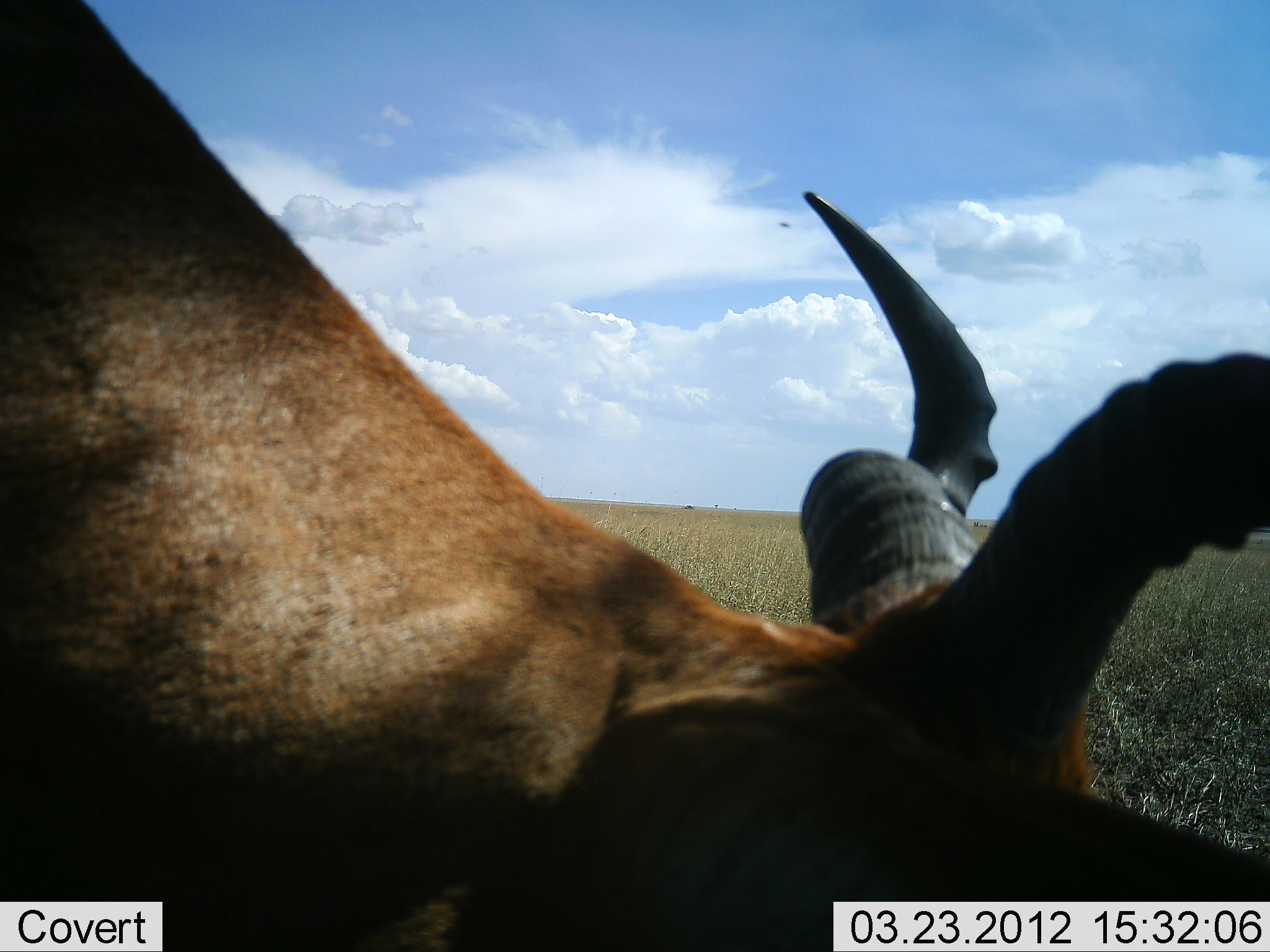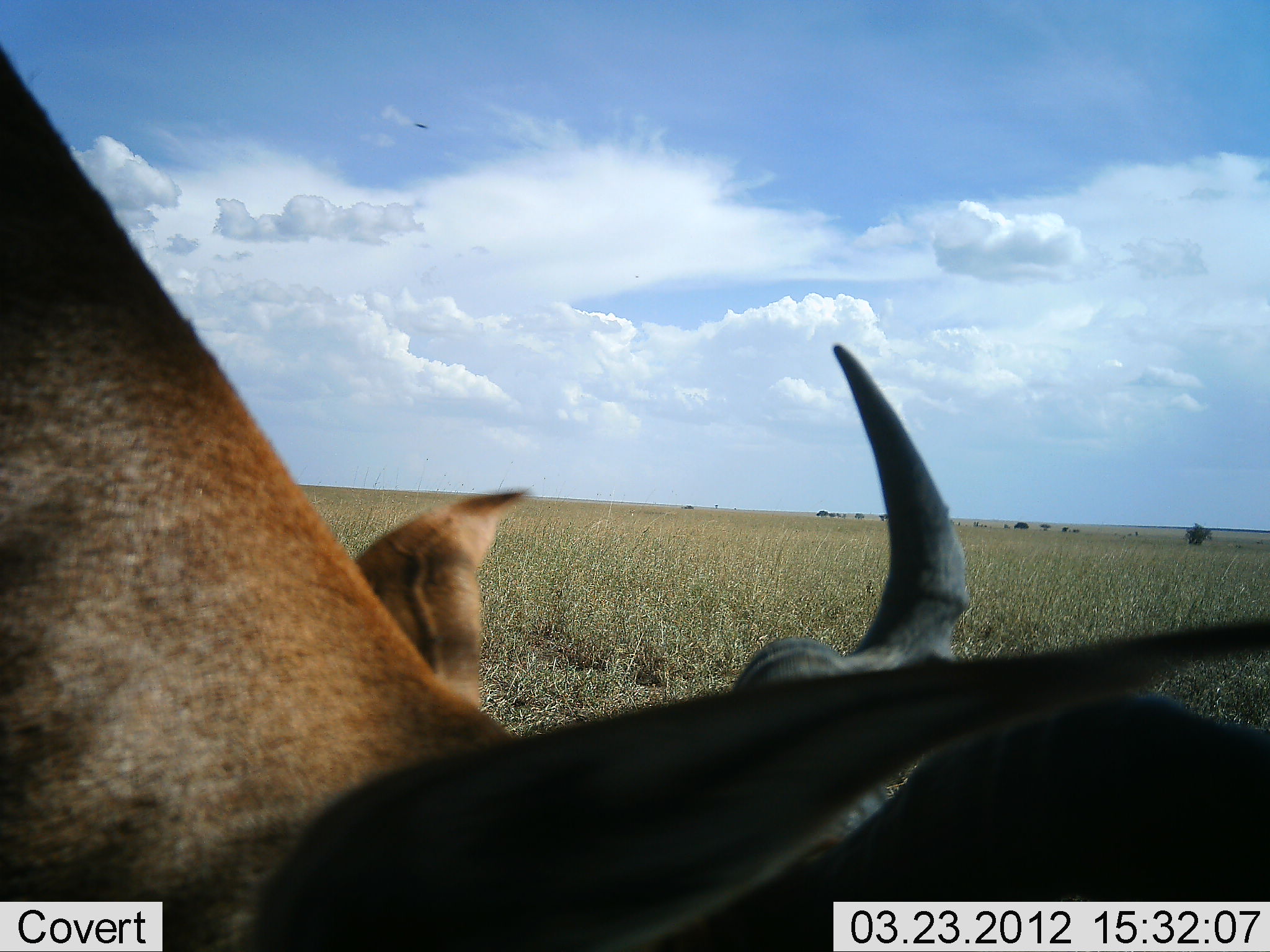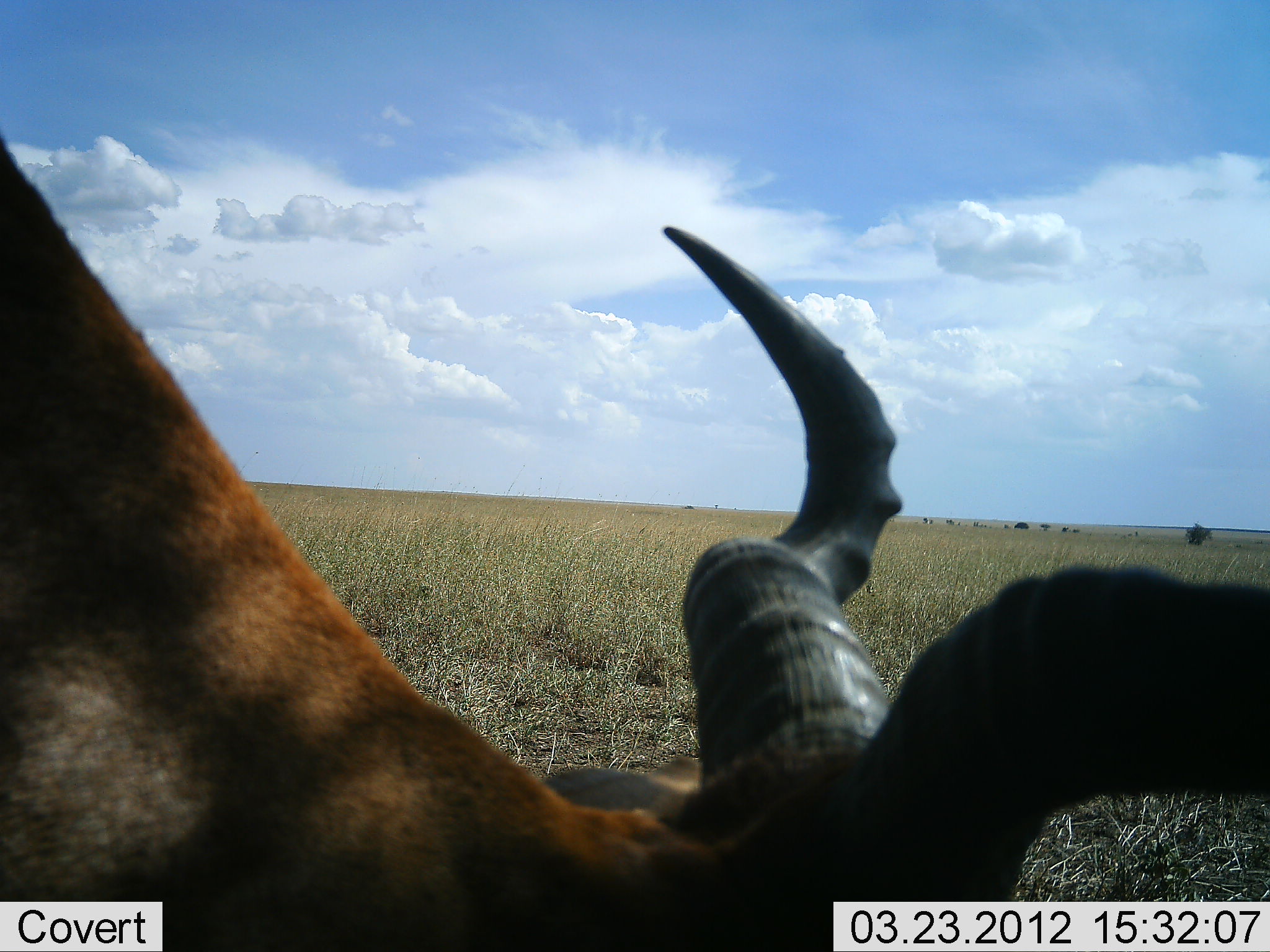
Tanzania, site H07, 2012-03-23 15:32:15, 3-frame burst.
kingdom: Animalia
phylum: Chordata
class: Mammalia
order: Artiodactyla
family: Bovidae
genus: Alcelaphus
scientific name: Alcelaphus buselaphus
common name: hartebeest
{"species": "hartebeest (Alcelaphus buselaphus)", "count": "1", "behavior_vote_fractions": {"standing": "29%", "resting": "10%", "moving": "0%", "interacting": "0%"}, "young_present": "0%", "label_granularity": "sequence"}